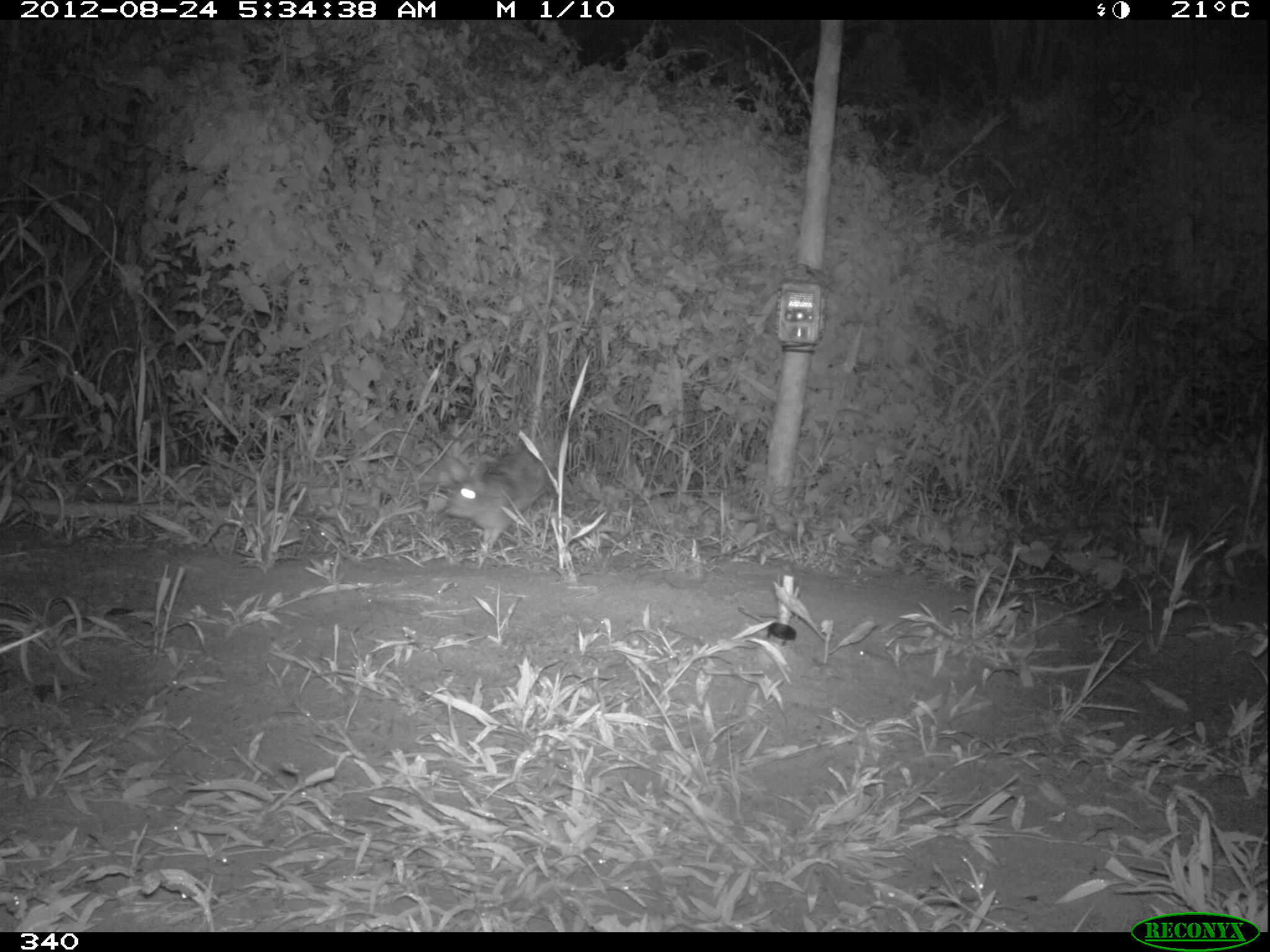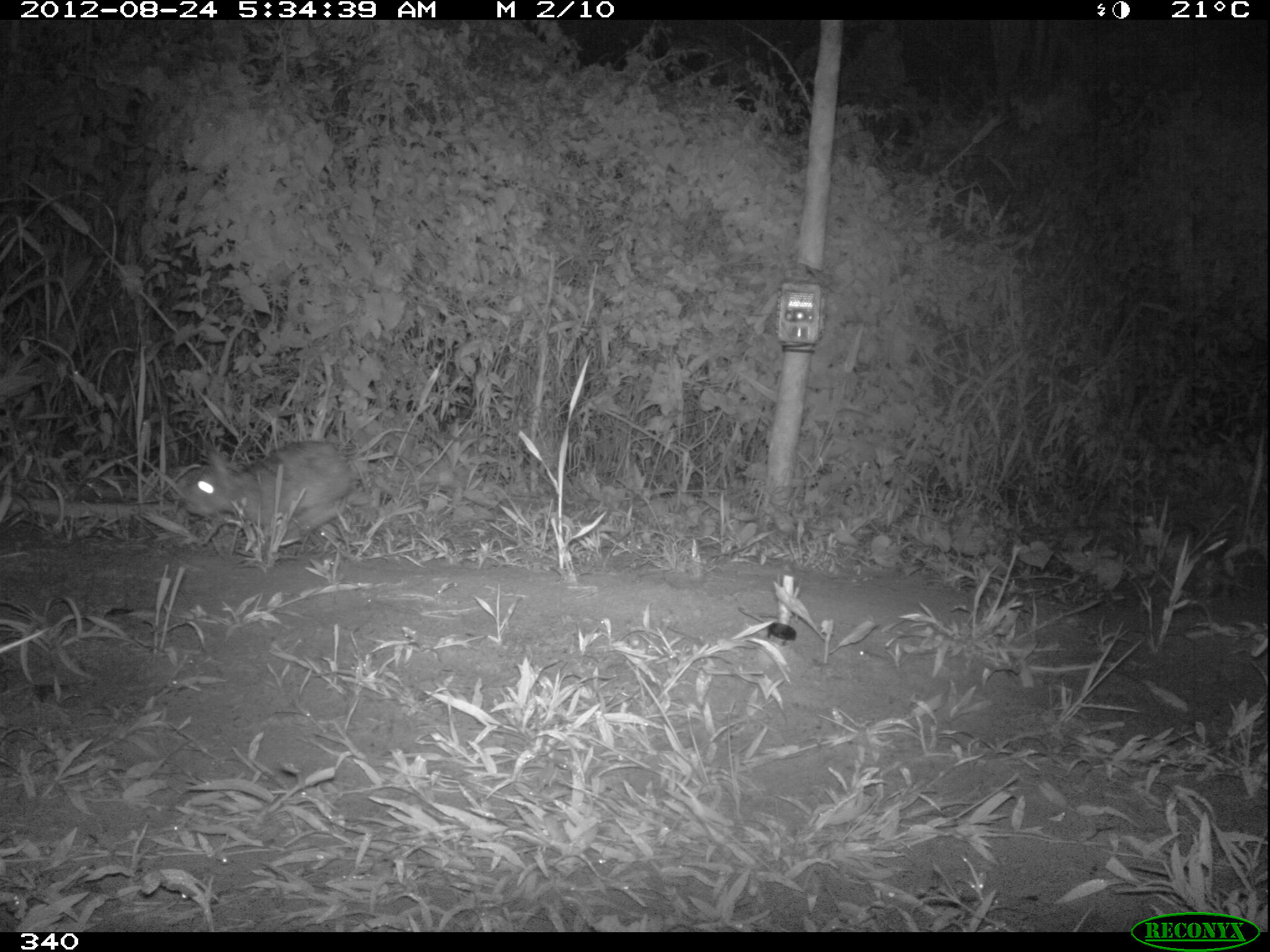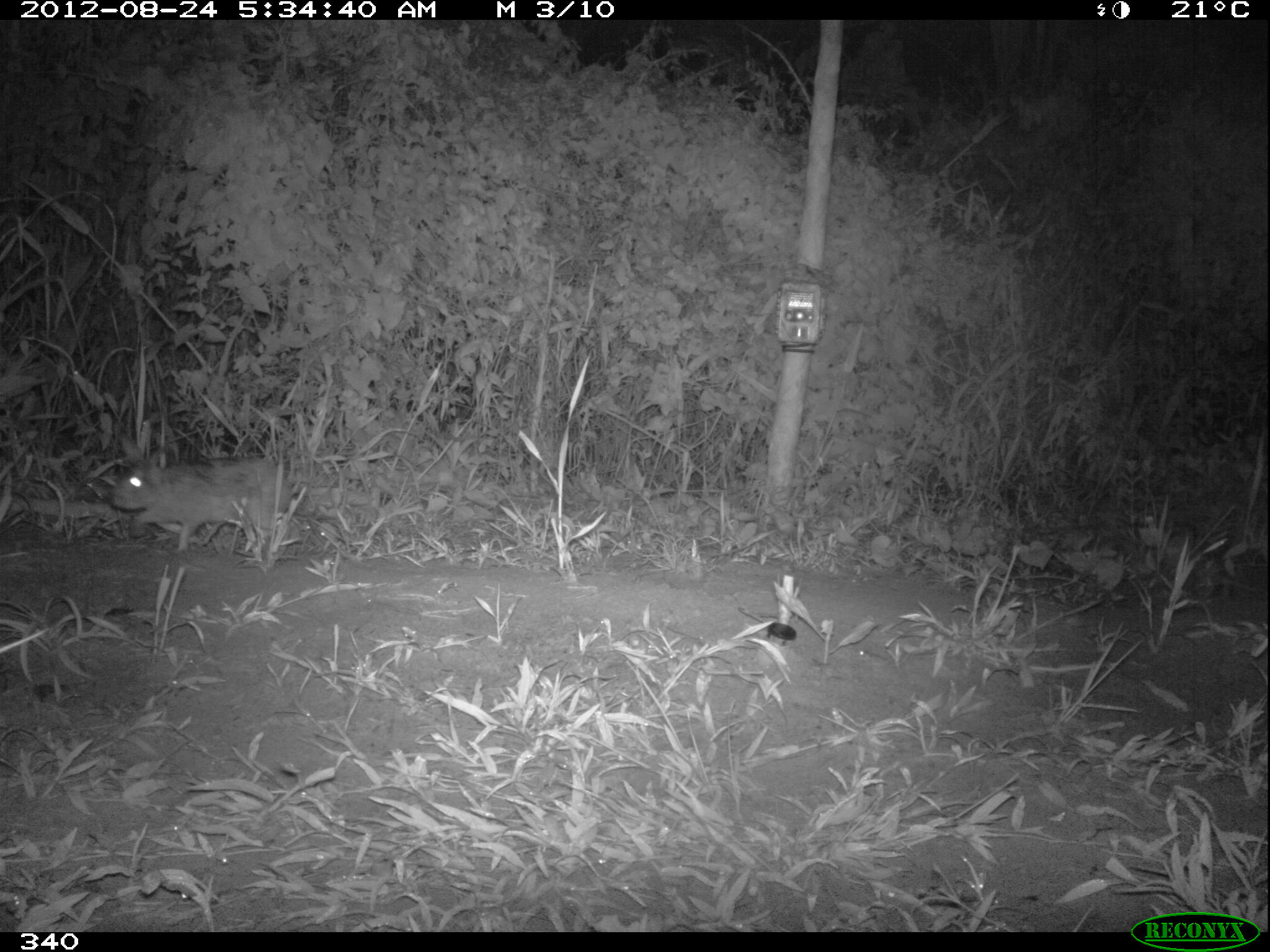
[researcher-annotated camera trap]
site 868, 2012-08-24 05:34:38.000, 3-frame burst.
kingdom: Animalia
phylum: Chordata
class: Mammalia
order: Lagomorpha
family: Leporidae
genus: Sylvilagus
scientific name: Sylvilagus brasiliensis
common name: tapeti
Sylvilagus brasiliensis (tapeti).